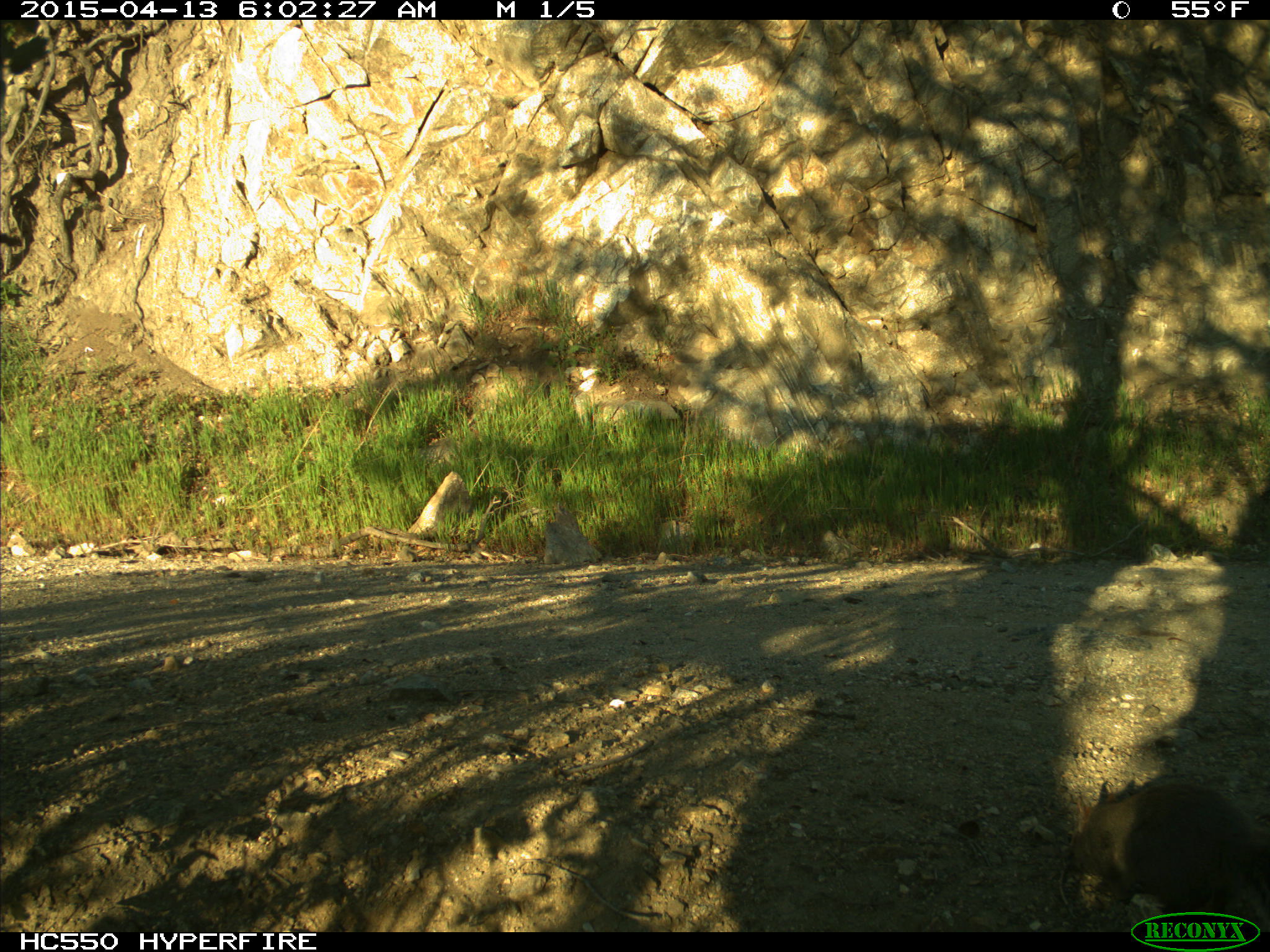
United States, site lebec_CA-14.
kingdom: Animalia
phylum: Chordata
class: Mammalia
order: Rodentia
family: Sciuridae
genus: Sciurus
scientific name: Sciurus carolinensis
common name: eastern gray squirrel